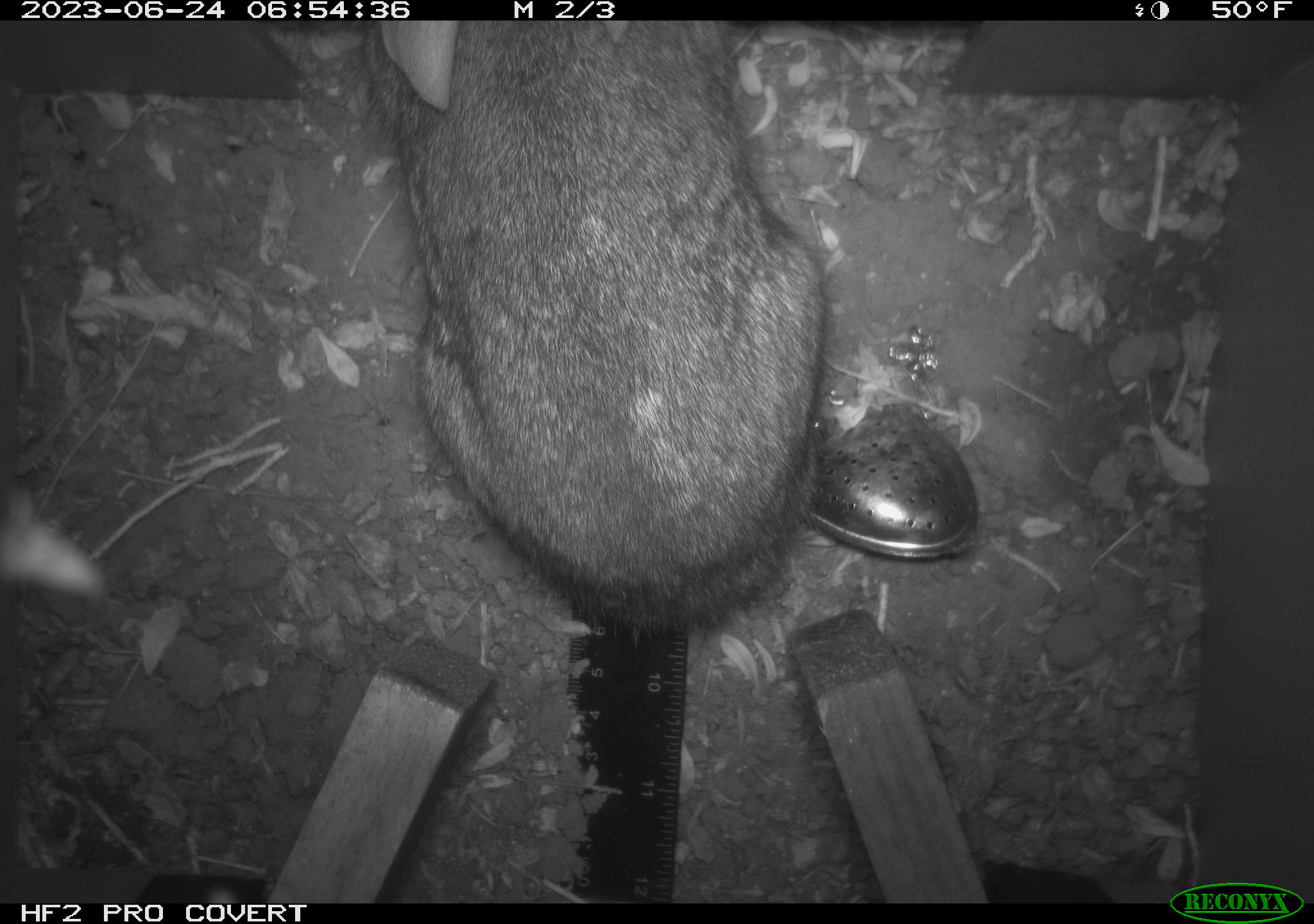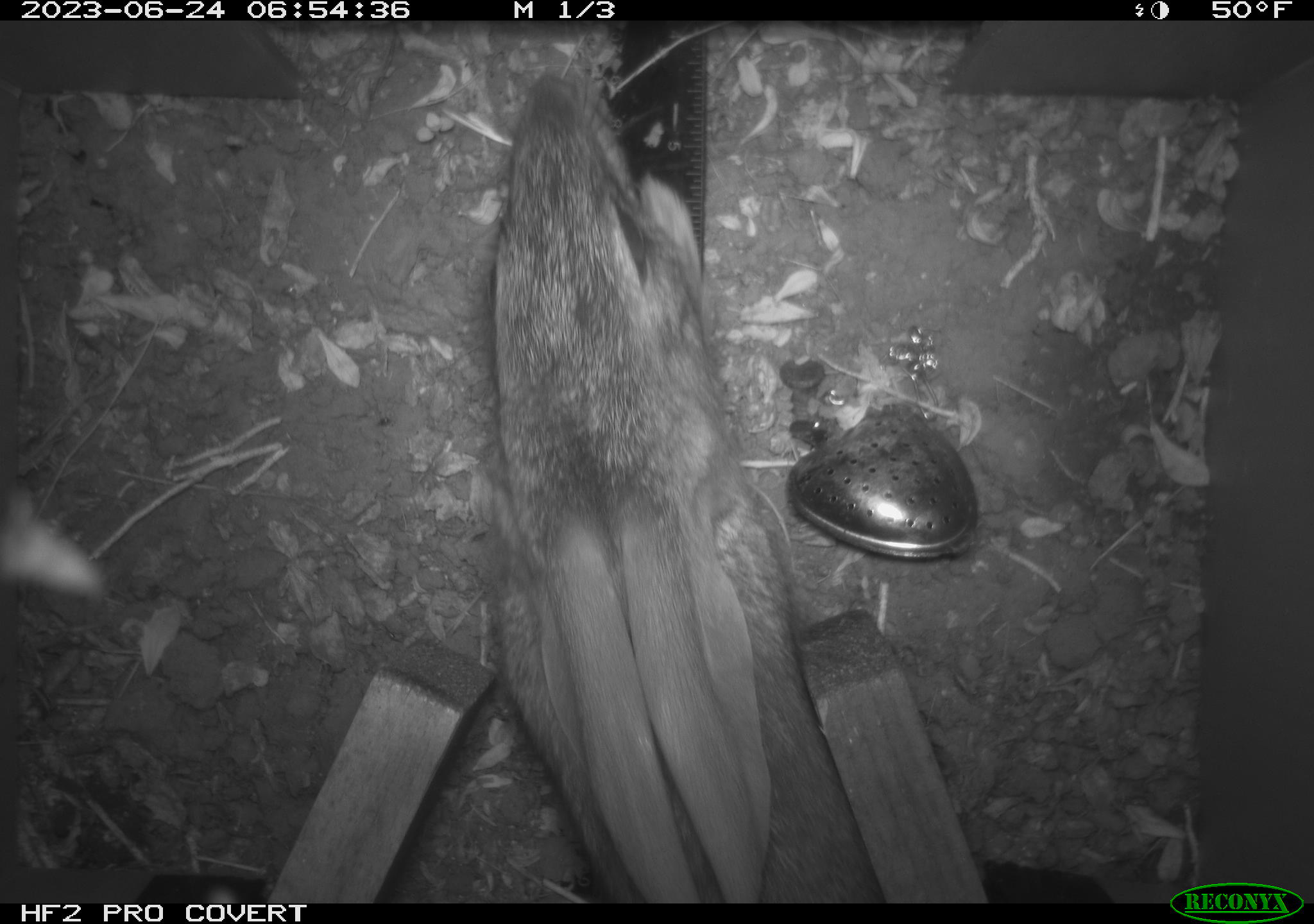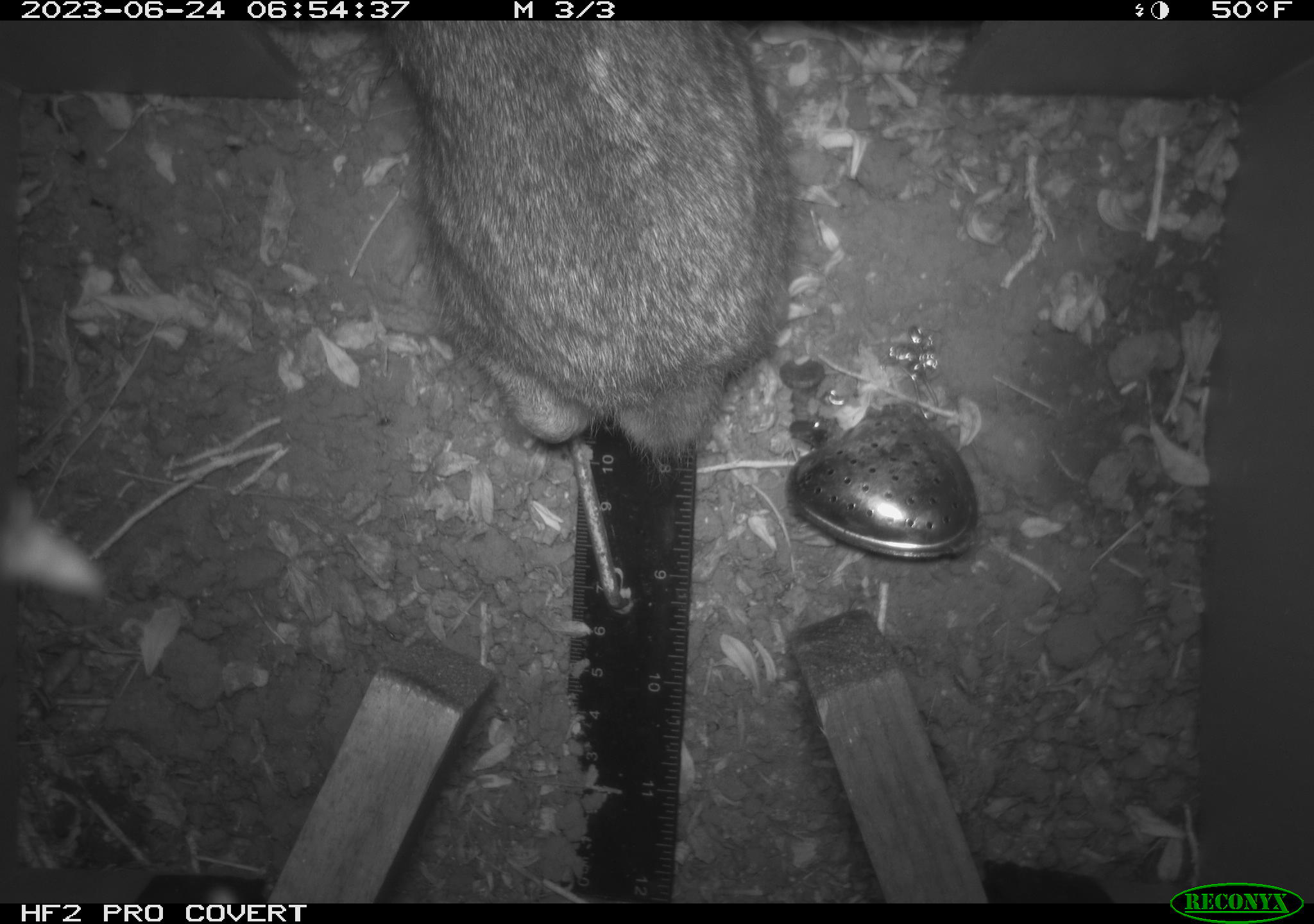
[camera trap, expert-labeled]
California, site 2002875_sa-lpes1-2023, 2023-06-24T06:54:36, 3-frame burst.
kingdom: Animalia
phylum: Chordata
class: Mammalia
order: Lagomorpha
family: Leporidae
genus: Sylvilagus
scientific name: Sylvilagus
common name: cottontail rabbits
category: sylvilagus species